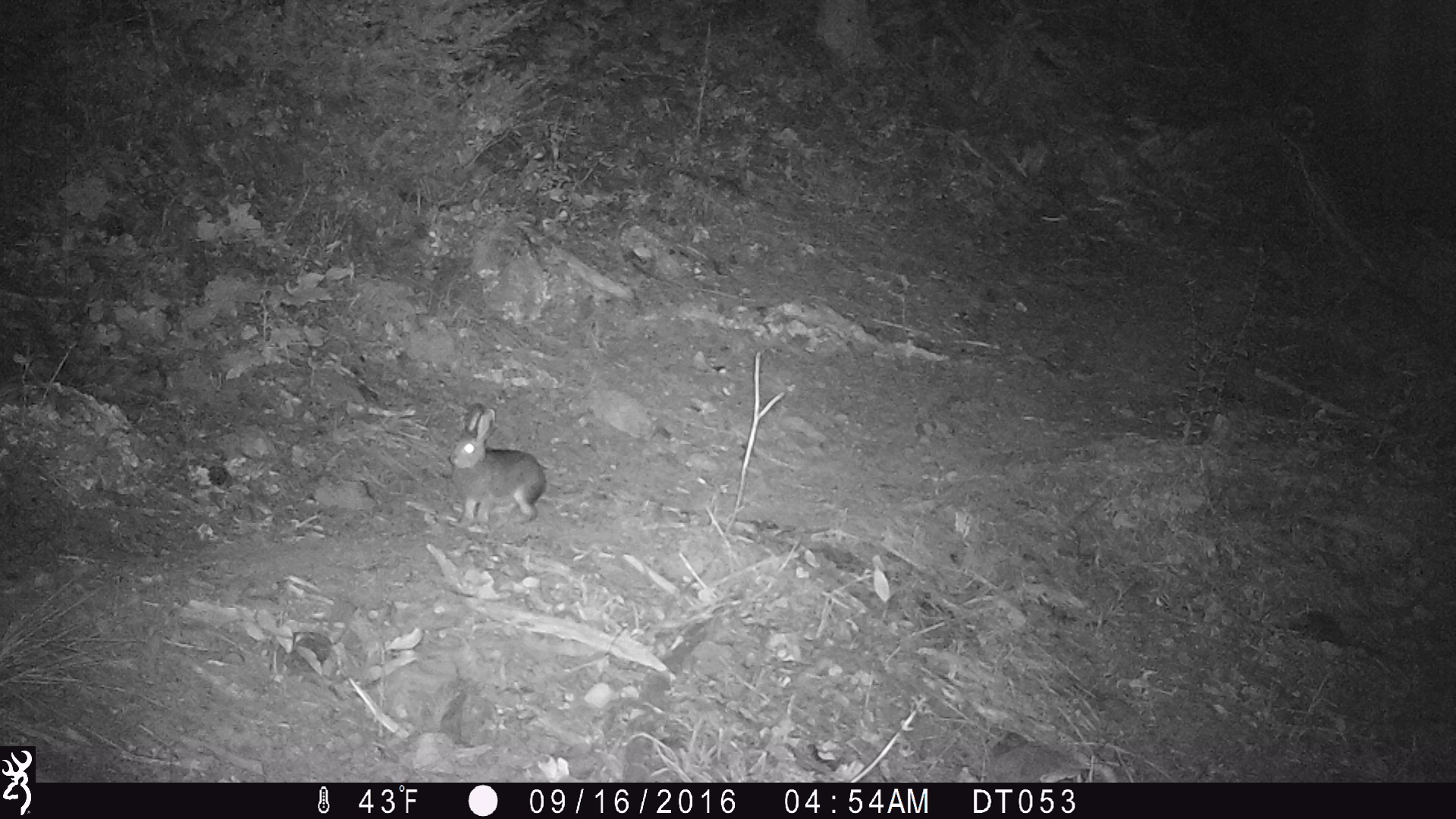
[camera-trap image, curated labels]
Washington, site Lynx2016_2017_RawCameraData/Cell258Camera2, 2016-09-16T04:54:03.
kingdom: Animalia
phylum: Chordata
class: Mammalia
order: Lagomorpha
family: Leporidae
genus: Lepus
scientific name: Lepus americanus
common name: snowshoe hare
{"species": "Lepus americanus (snowshoe hare)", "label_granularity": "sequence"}